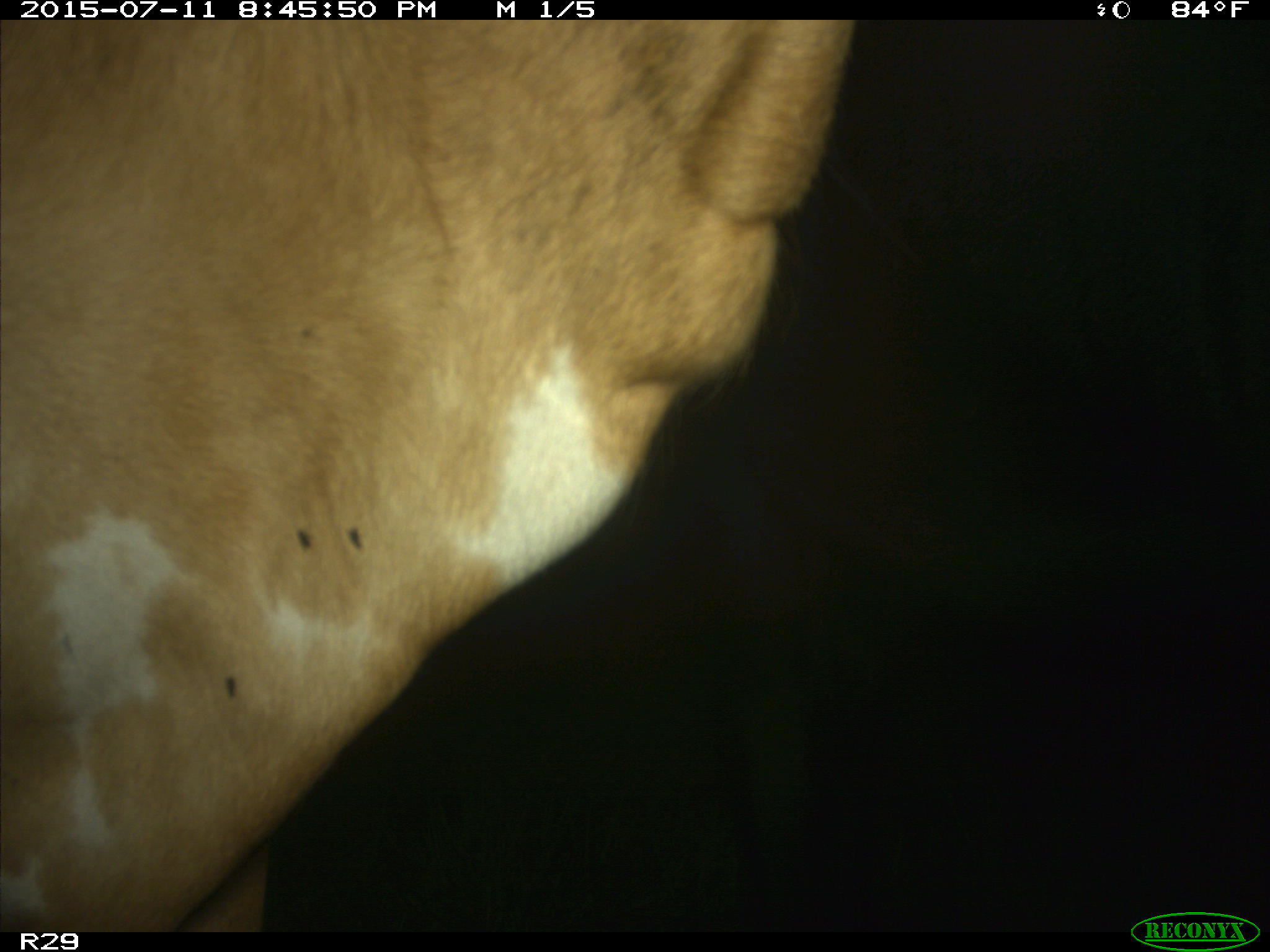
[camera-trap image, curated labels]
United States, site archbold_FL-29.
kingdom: Animalia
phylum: Chordata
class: Mammalia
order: Artiodactyla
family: Bovidae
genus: Bos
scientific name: Bos taurus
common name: domestic cow